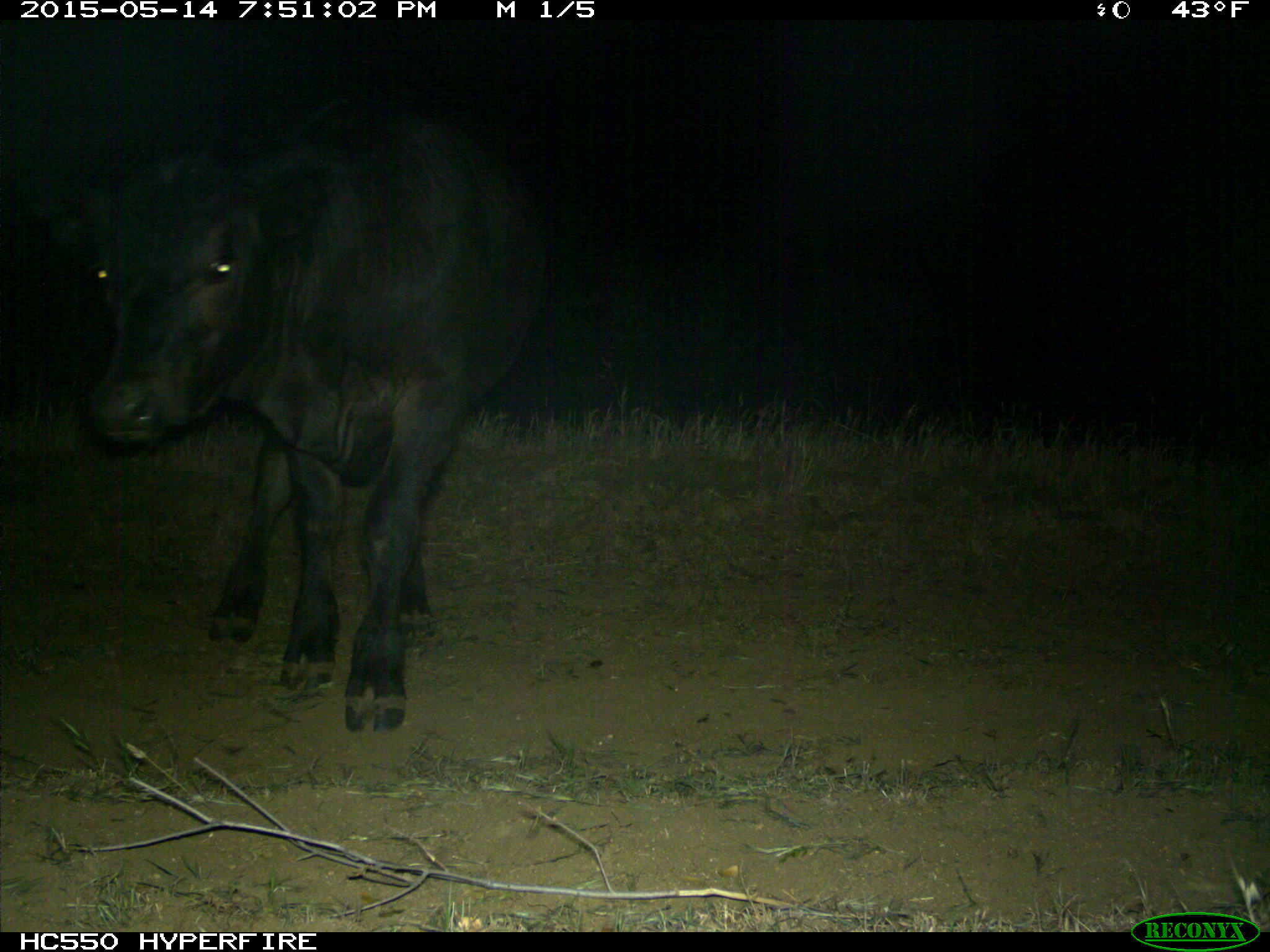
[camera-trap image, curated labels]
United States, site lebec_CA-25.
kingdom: Animalia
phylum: Chordata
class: Mammalia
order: Artiodactyla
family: Bovidae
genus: Bos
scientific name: Bos taurus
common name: domestic cow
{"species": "Bos taurus (domestic cow)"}